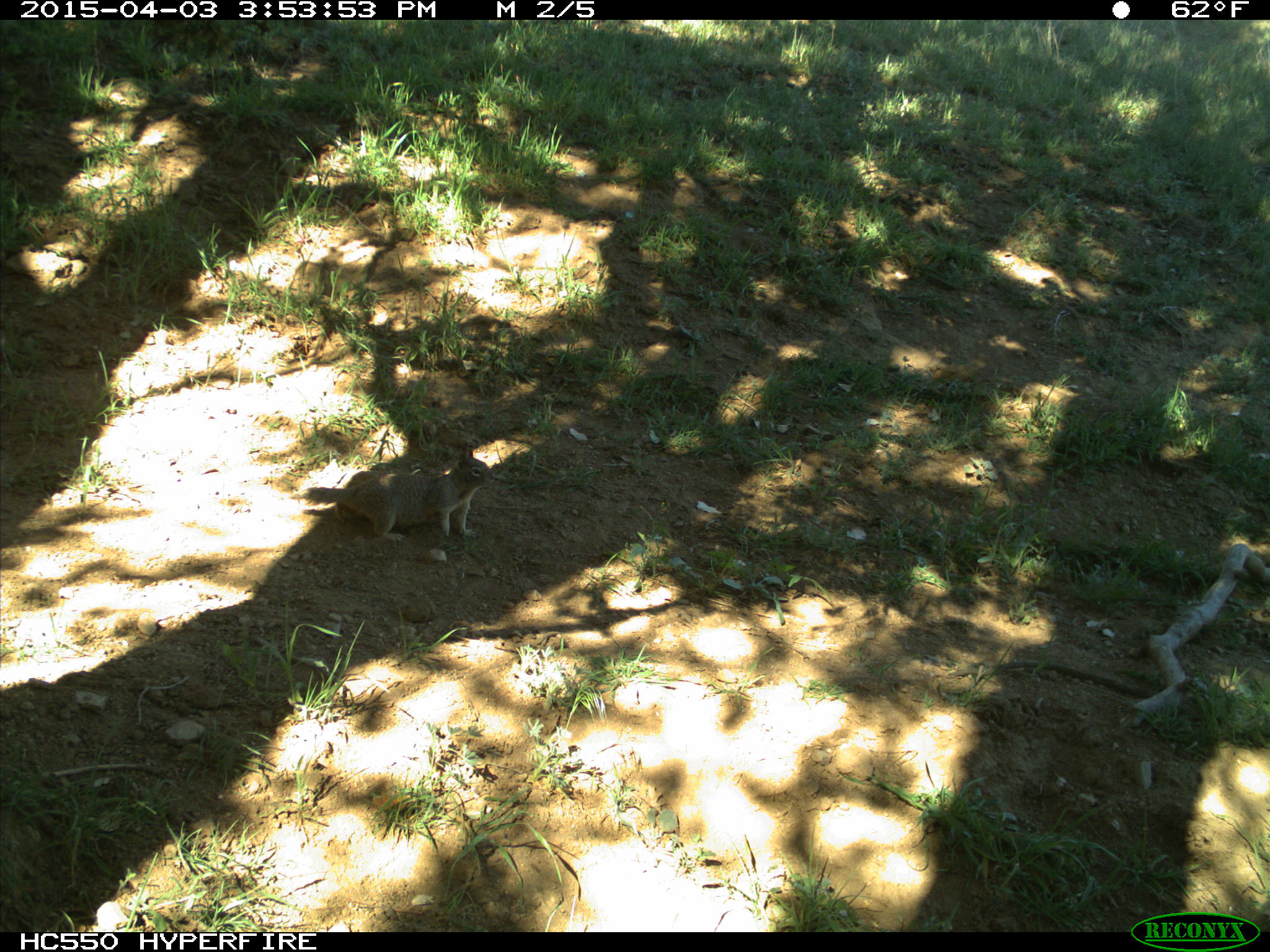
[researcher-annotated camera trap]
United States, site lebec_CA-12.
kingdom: Animalia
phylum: Chordata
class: Mammalia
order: Rodentia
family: Sciuridae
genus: Otospermophilus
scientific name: Otospermophilus beecheyi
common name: california ground squirrel